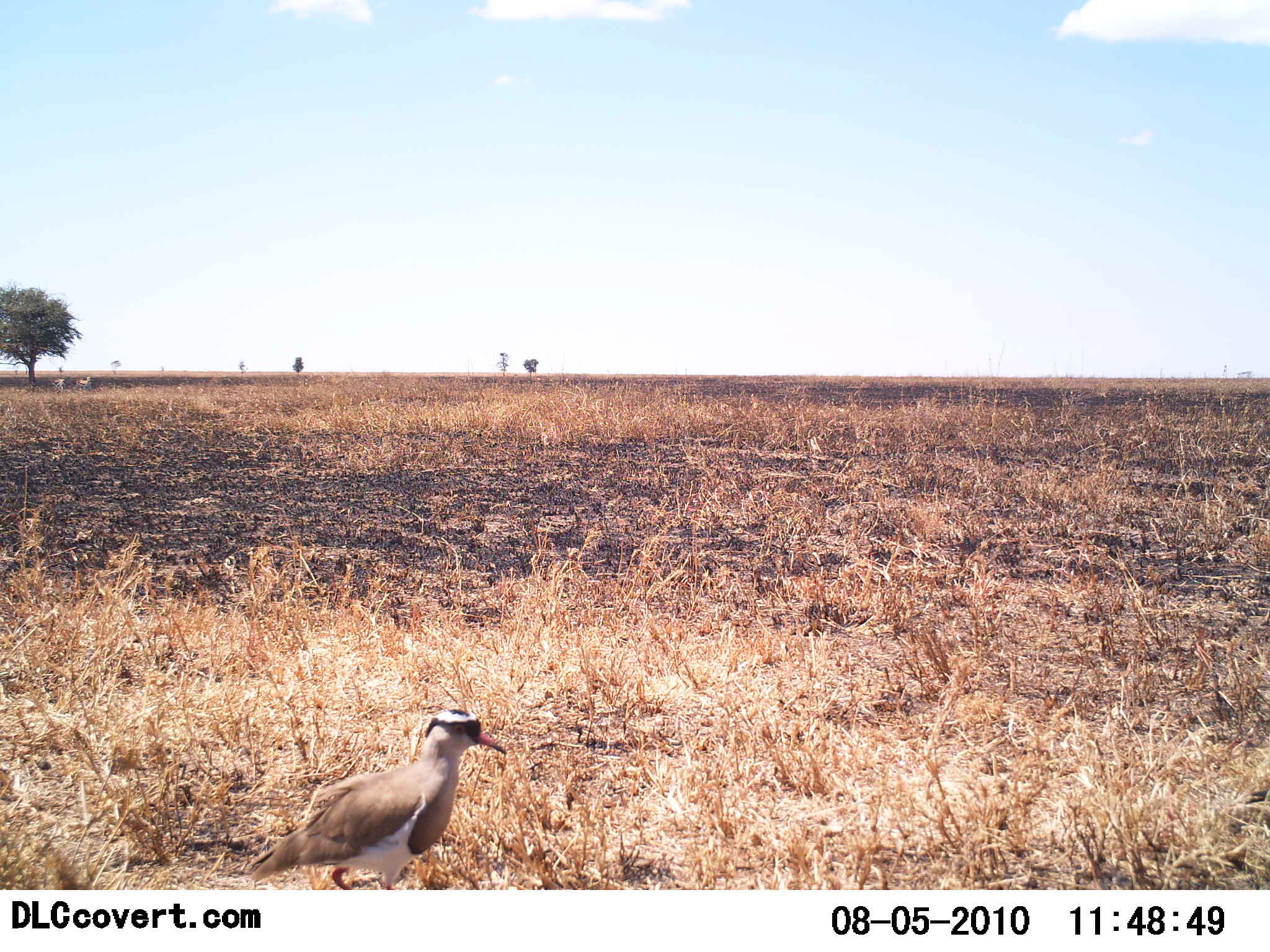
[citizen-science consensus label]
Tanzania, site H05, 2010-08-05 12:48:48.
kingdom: Animalia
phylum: Chordata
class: Aves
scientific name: Aves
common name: bird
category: otherbird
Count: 1.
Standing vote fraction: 94%.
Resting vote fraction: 0%.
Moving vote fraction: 6%.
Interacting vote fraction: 0%.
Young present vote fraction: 0%.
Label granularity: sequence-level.